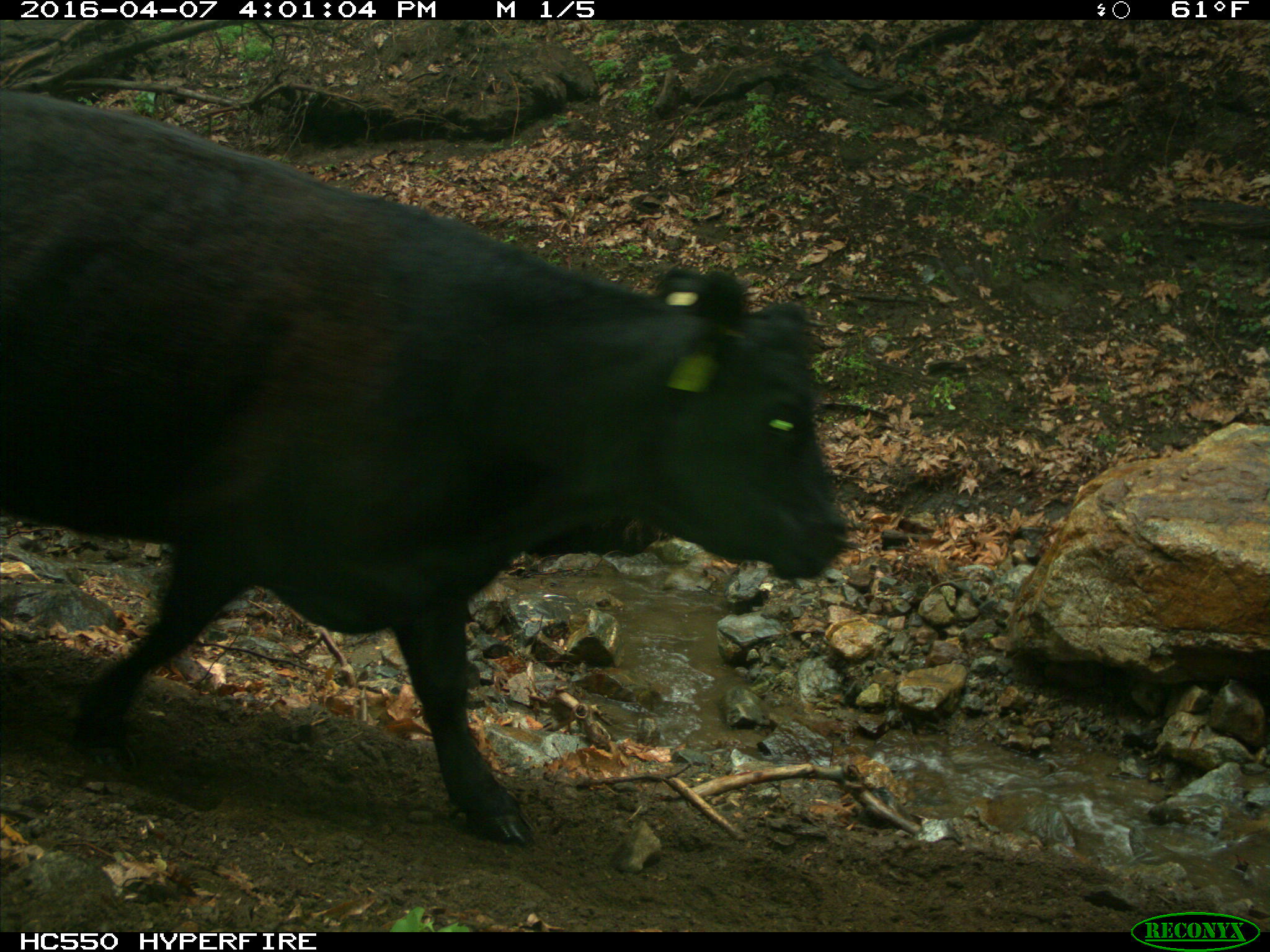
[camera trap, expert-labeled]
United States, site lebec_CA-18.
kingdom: Animalia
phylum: Chordata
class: Mammalia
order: Artiodactyla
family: Bovidae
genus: Bos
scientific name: Bos taurus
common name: domestic cow